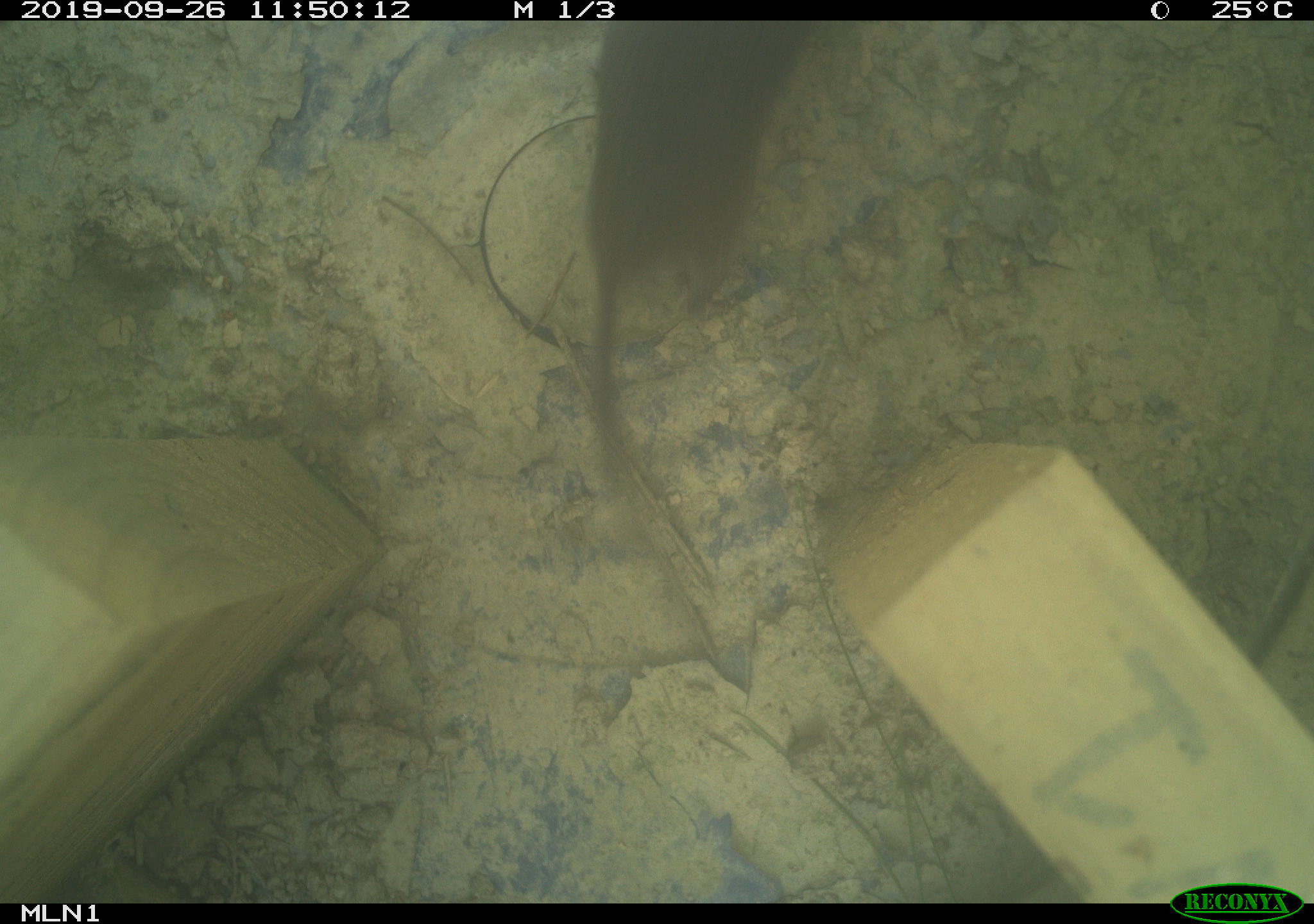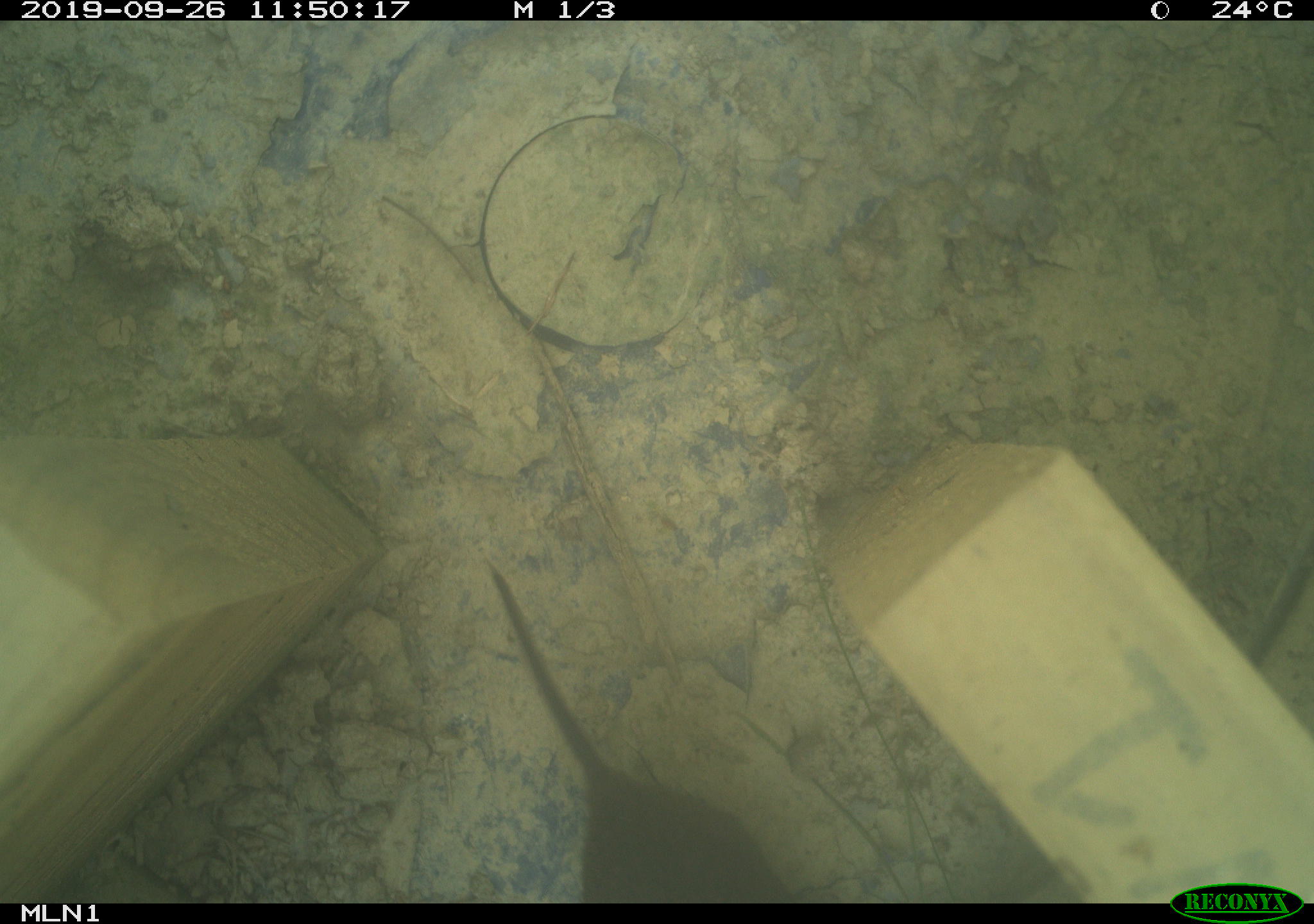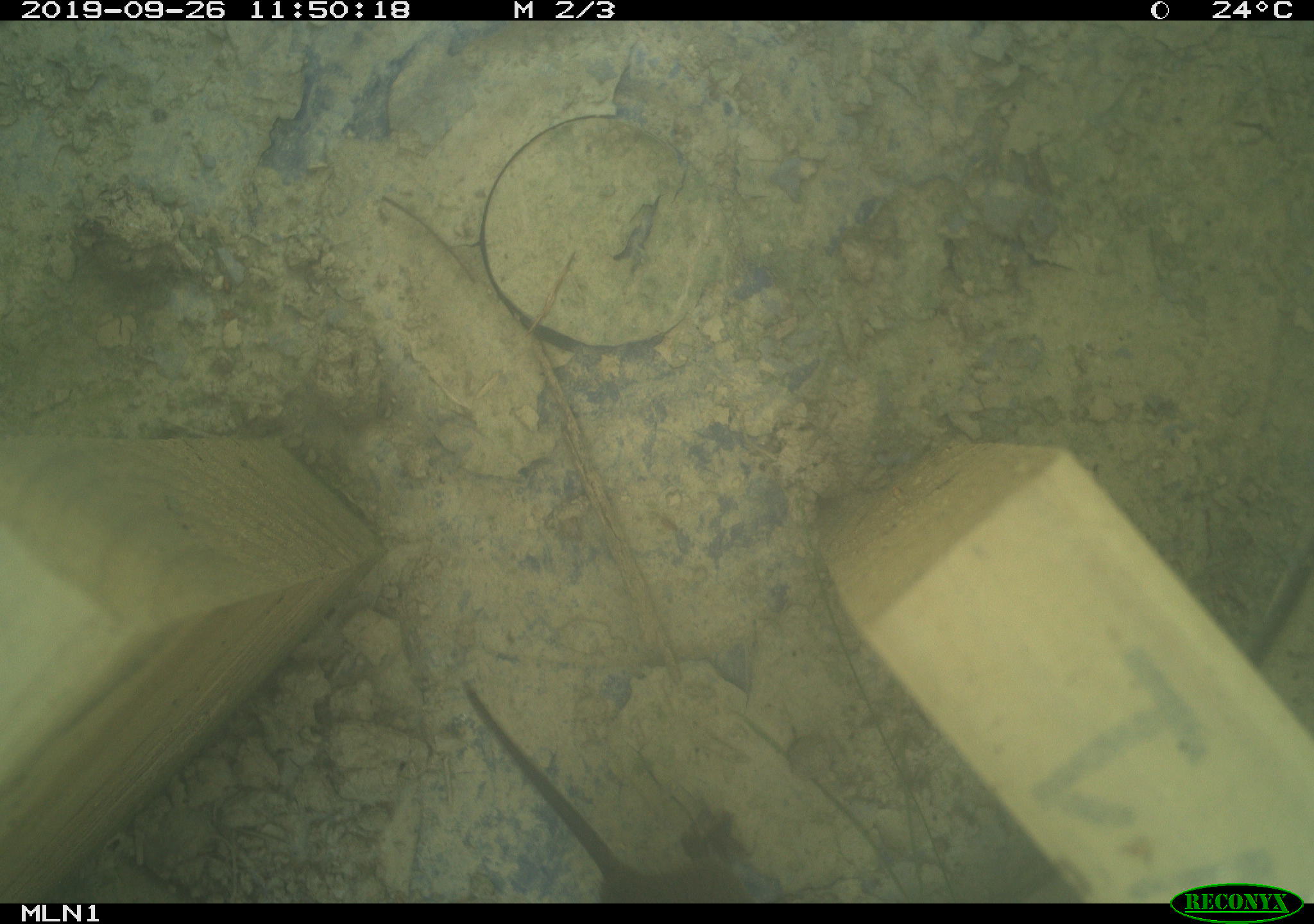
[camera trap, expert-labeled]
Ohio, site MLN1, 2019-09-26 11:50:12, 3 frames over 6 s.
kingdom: Animalia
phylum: Chordata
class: Mammalia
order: Rodentia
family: Cricetidae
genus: Microtus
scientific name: Microtus pennsylvanicus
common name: meadow vole